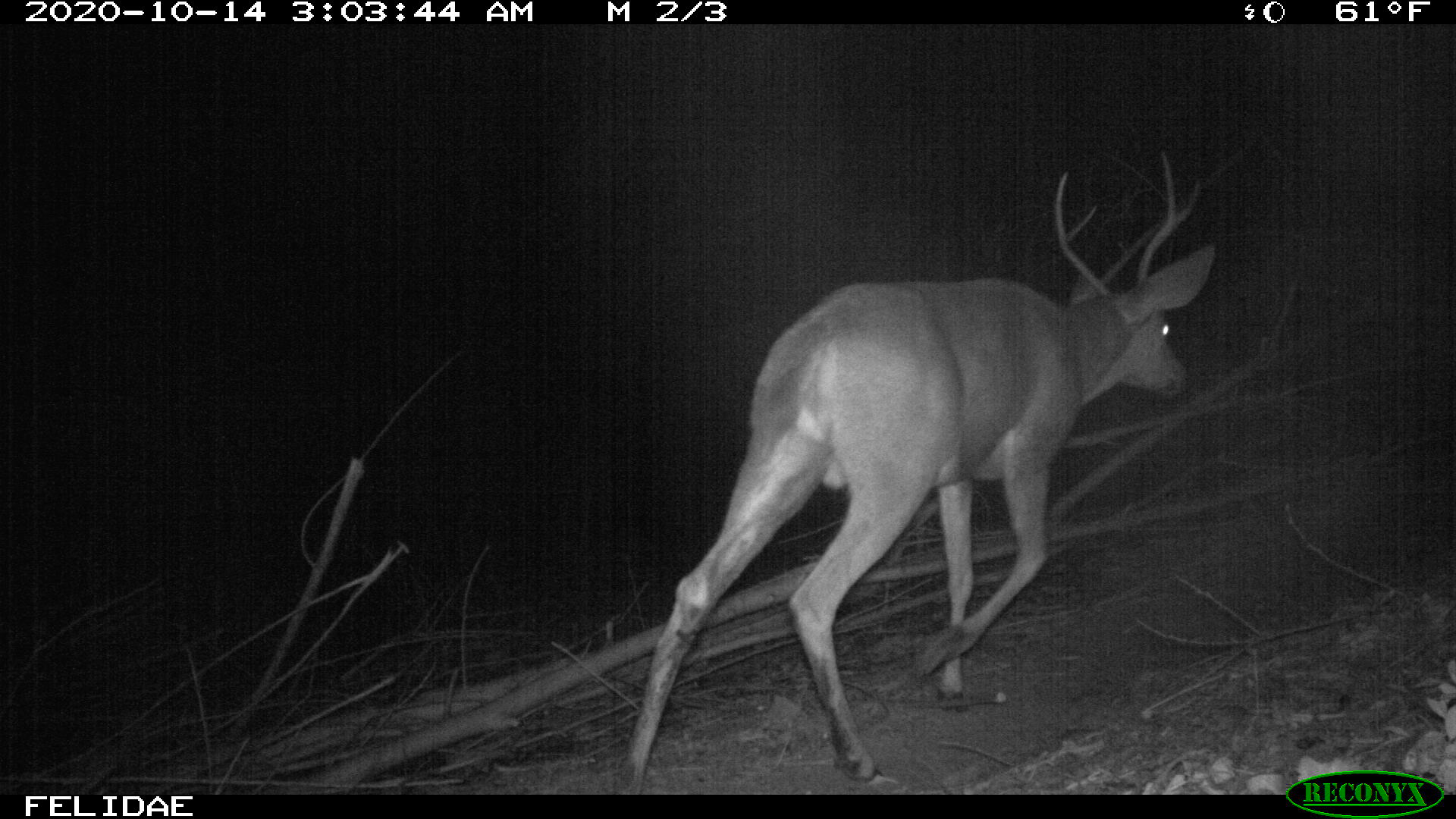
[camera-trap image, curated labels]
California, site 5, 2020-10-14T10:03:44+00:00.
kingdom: Animalia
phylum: Chordata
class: Mammalia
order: Artiodactyla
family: Cervidae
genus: Odocoileus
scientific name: Odocoileus hemionus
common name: mule deer